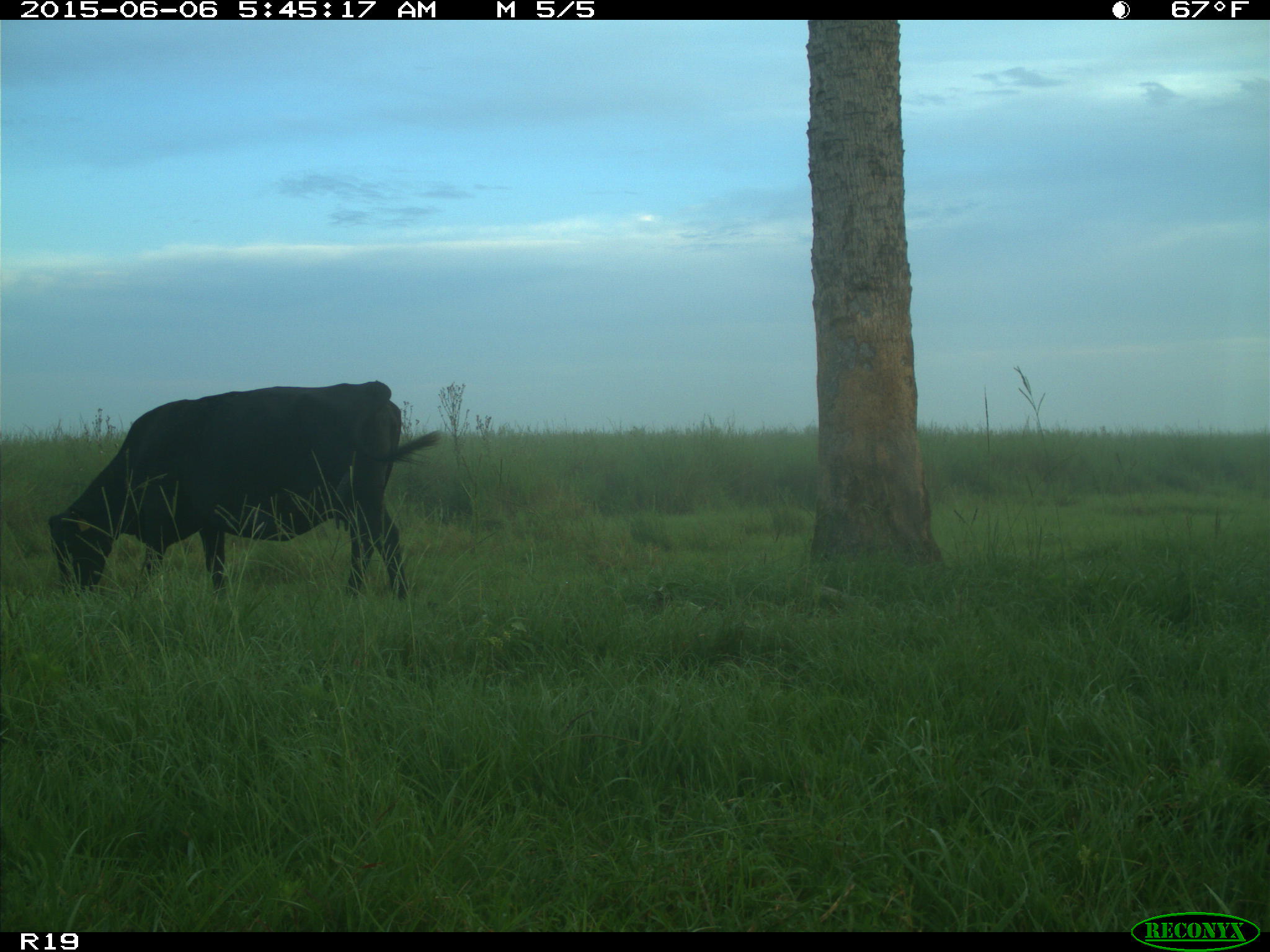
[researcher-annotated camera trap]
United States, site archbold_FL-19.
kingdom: Animalia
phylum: Chordata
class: Mammalia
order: Artiodactyla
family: Bovidae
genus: Bos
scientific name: Bos taurus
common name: domestic cow